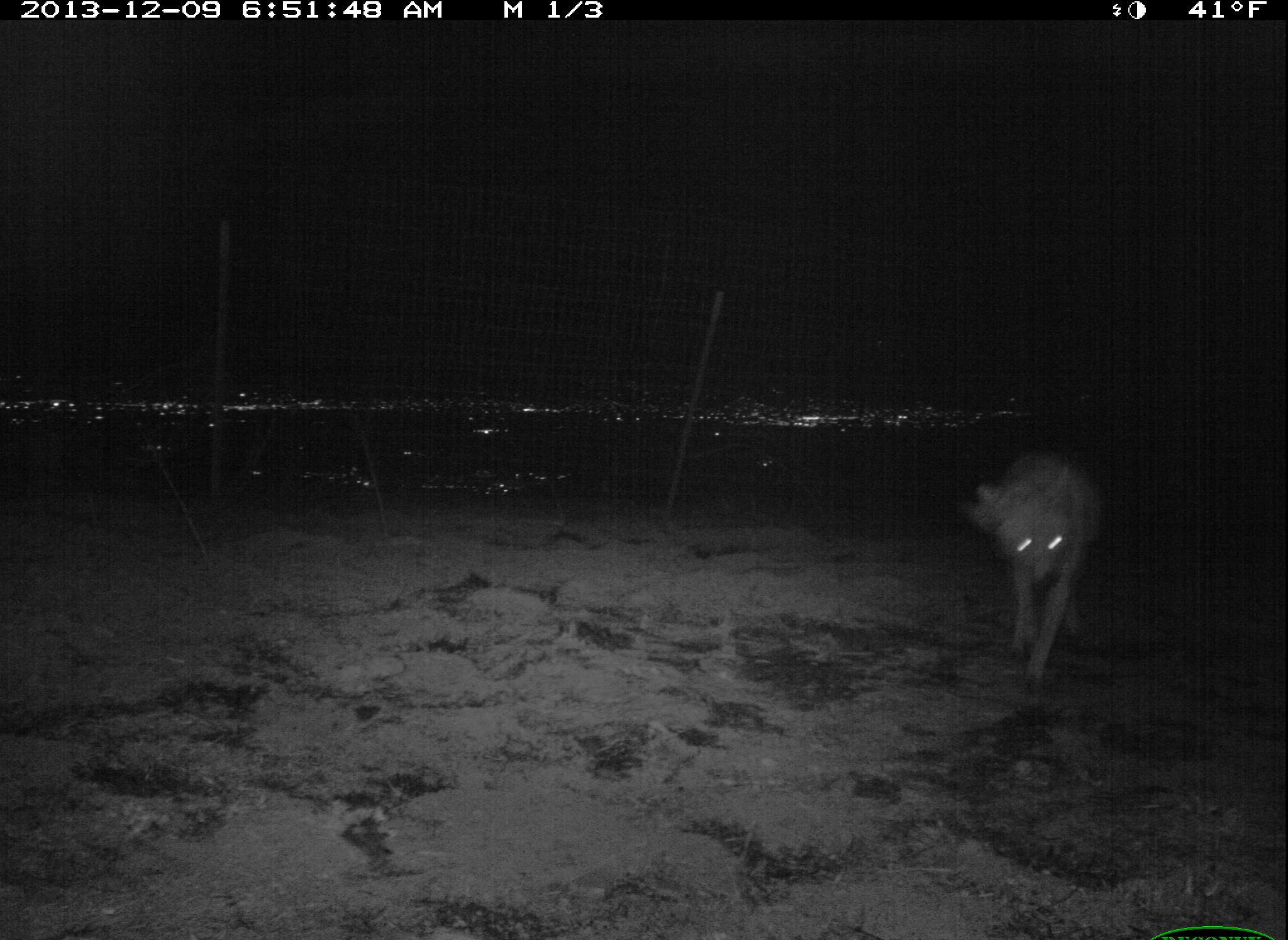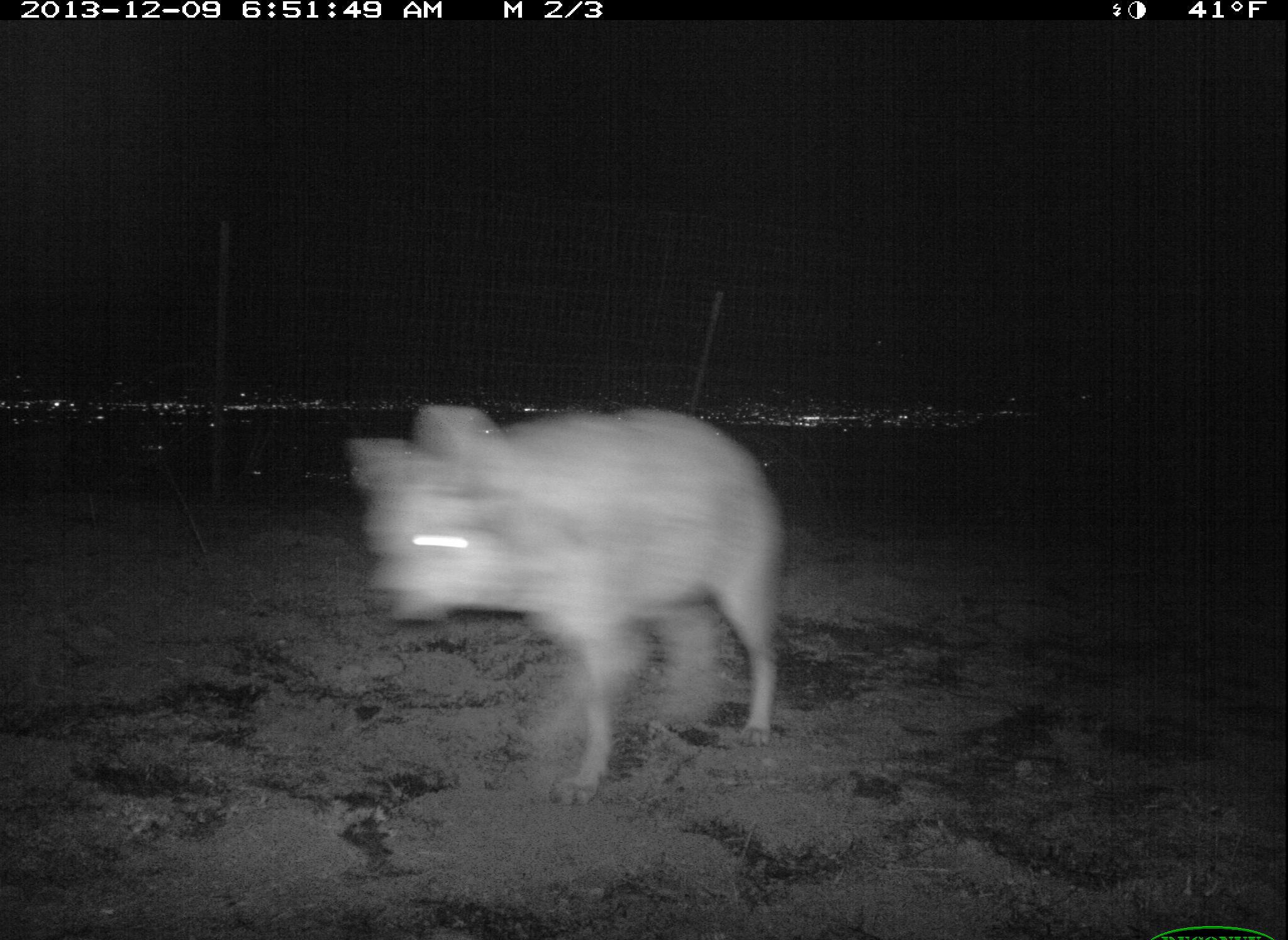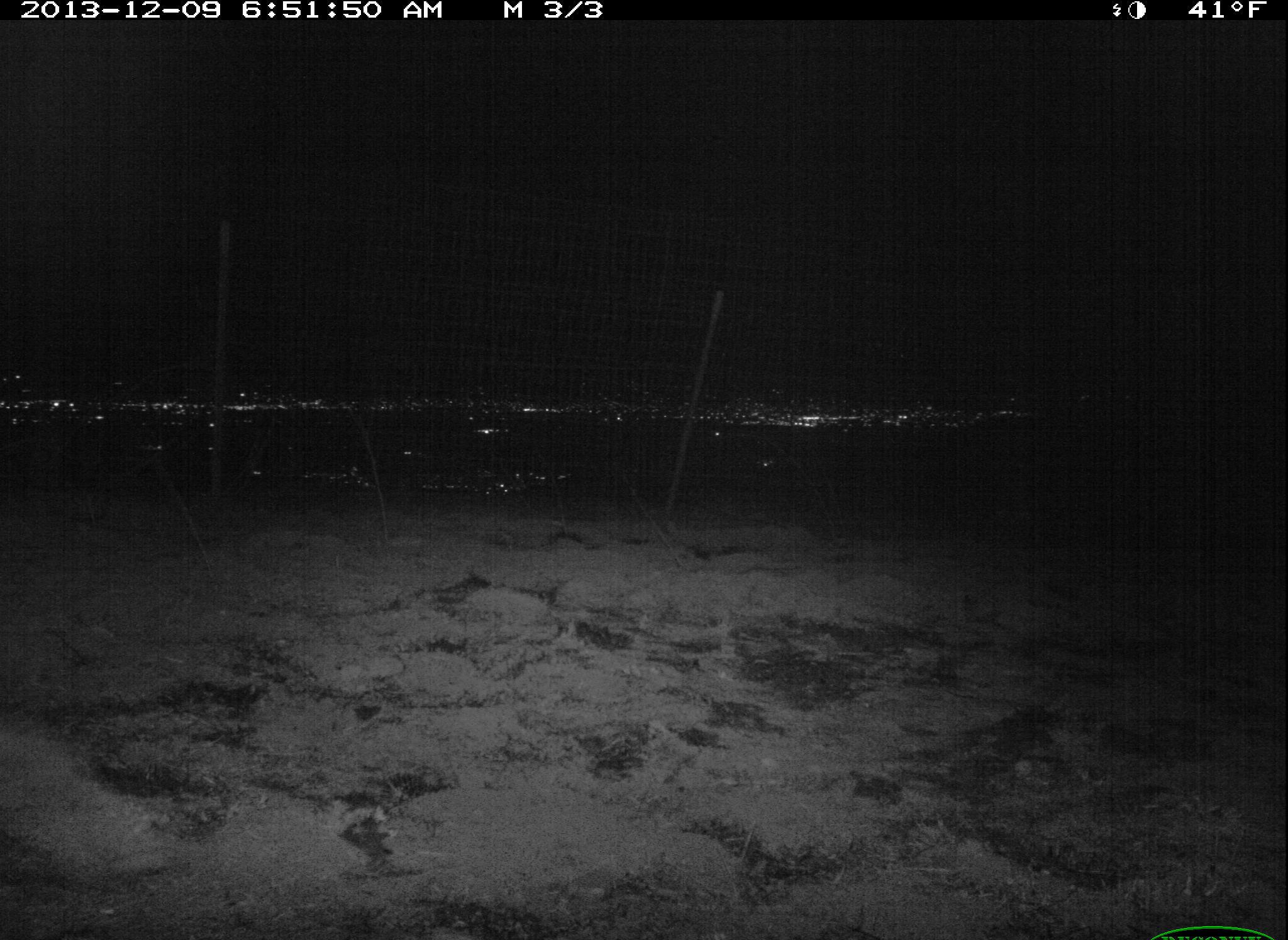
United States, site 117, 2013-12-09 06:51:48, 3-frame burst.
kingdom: Animalia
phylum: Chordata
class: Mammalia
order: Carnivora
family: Canidae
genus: Canis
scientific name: Canis latrans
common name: coyote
Coyote (Canis latrans).